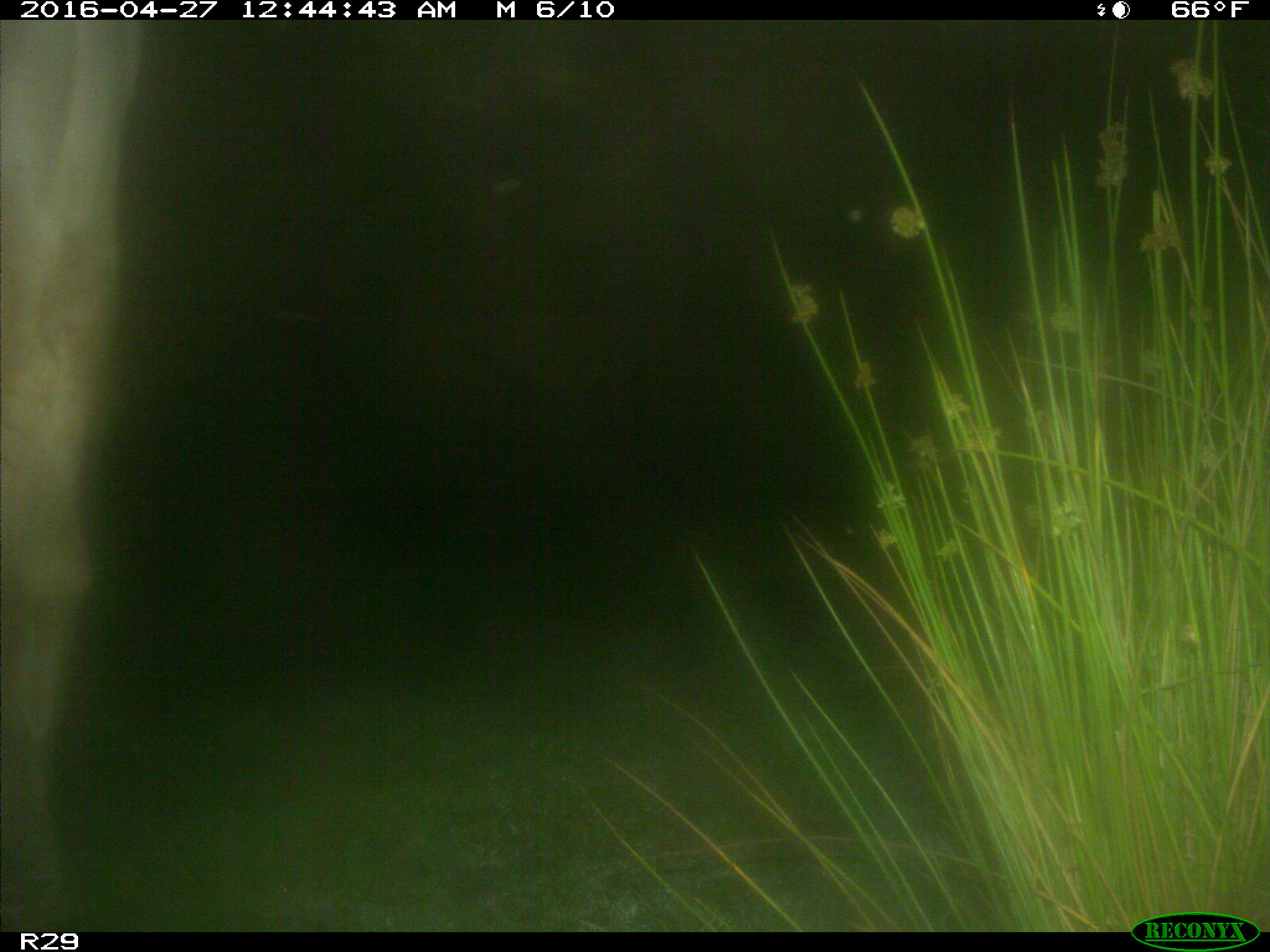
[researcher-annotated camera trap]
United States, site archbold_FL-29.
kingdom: Animalia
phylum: Chordata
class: Mammalia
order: Artiodactyla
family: Bovidae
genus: Bos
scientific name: Bos taurus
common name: domestic cow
Bos taurus (domestic cow).